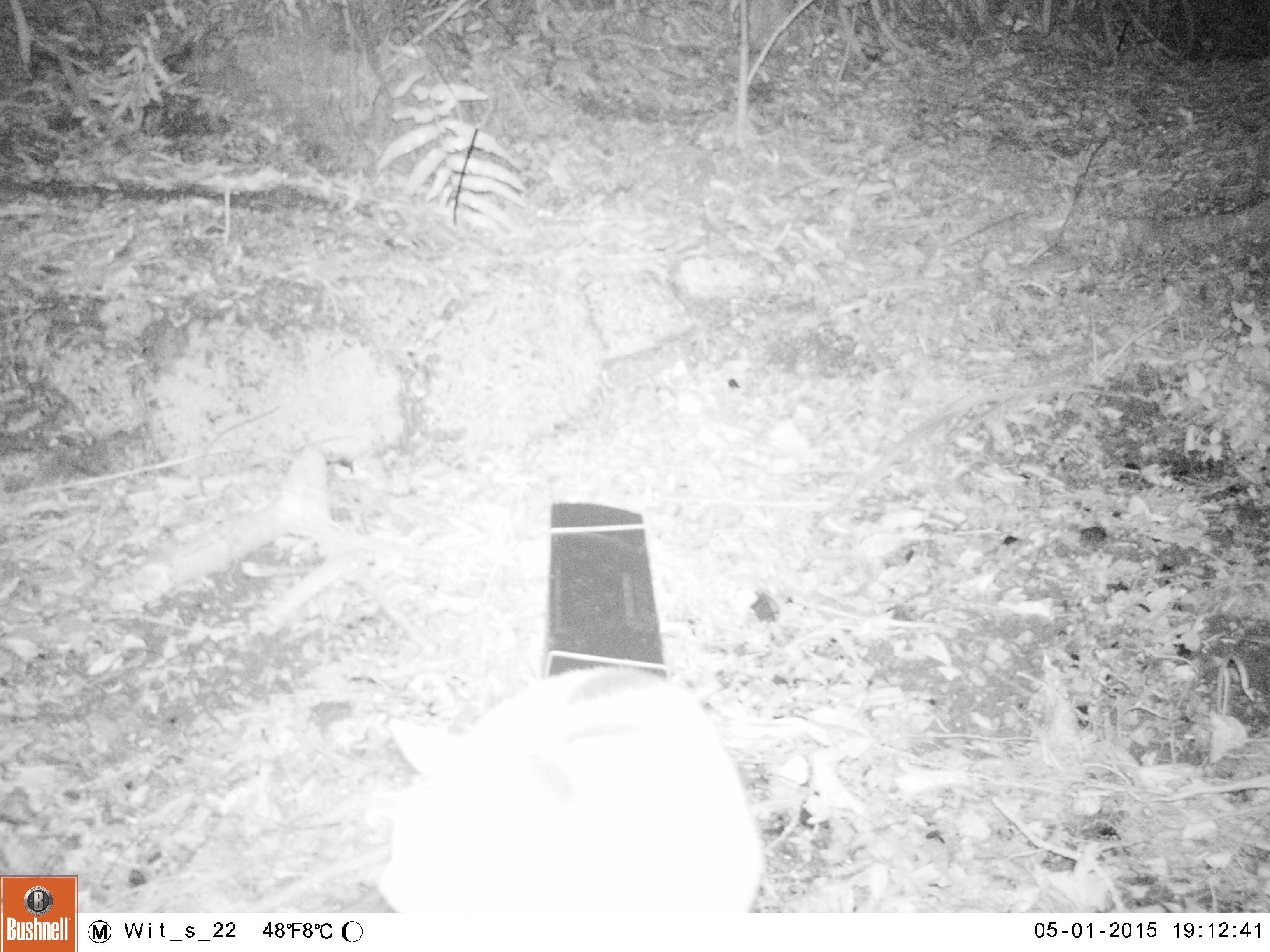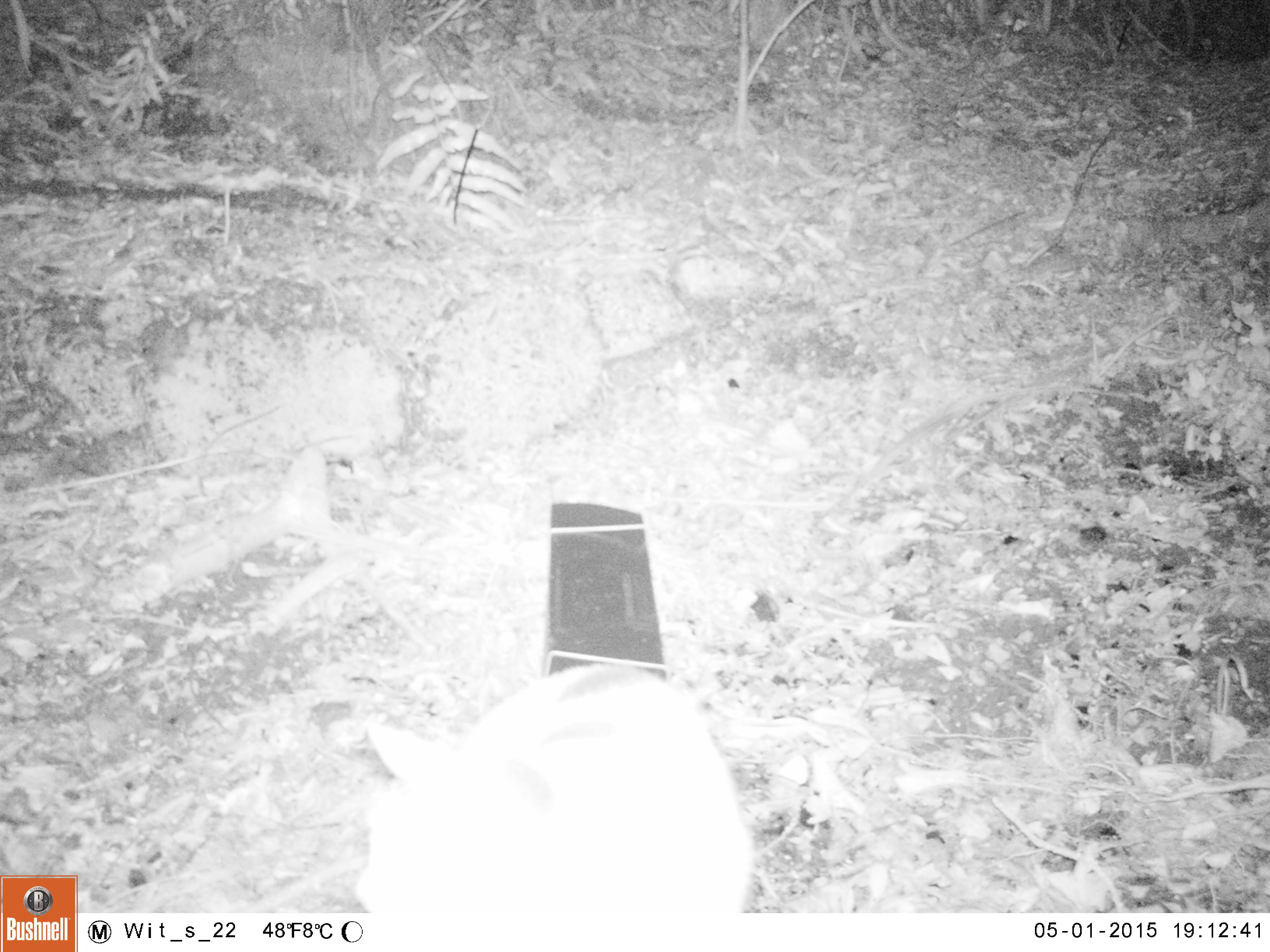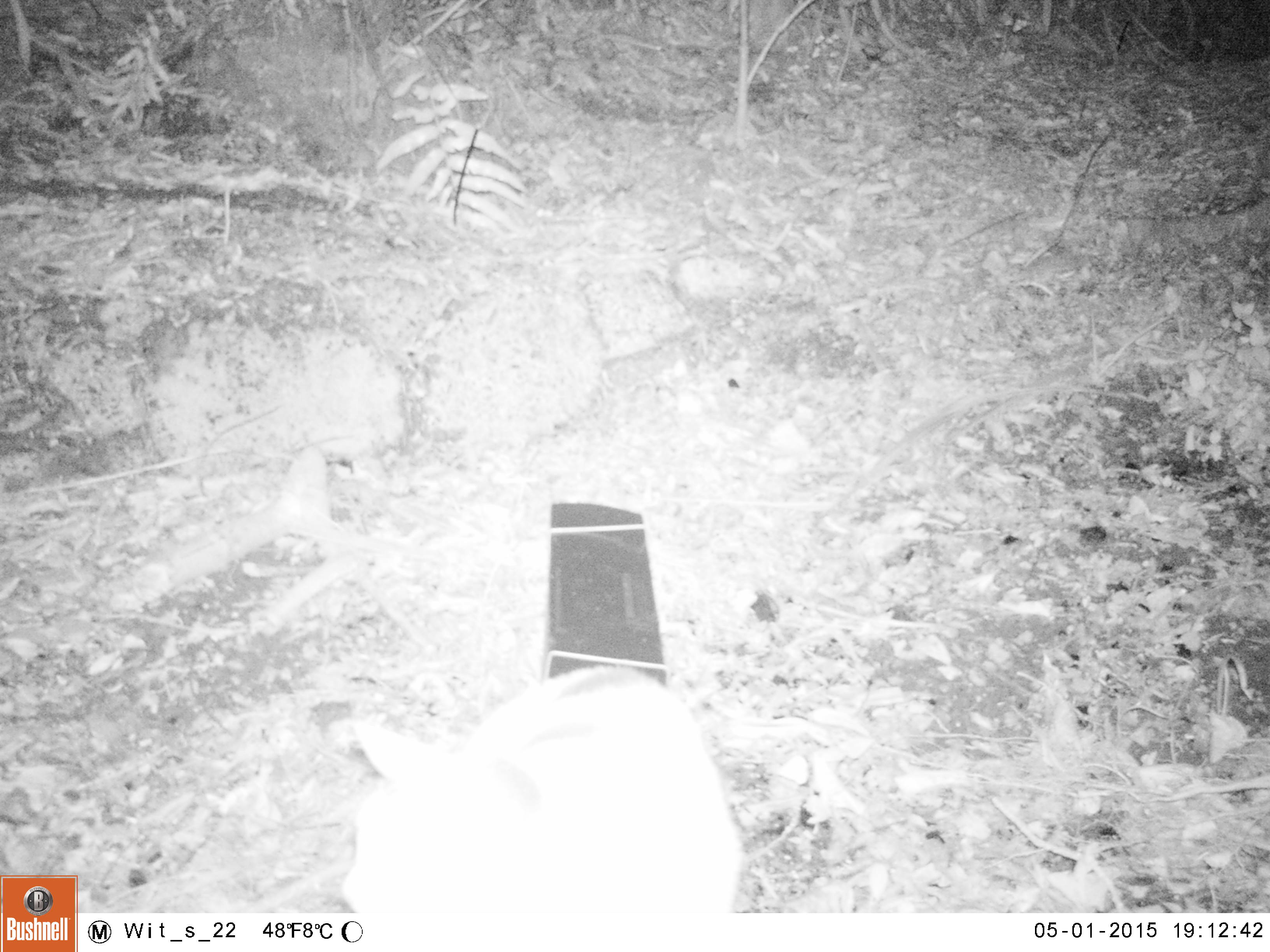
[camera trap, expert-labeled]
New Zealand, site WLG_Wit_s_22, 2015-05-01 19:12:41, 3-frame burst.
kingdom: Animalia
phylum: Chordata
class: Mammalia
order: Carnivora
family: Felidae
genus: Felis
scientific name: Felis catus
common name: domestic cat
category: cat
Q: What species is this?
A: Cat (domestic cat) (Felis catus).